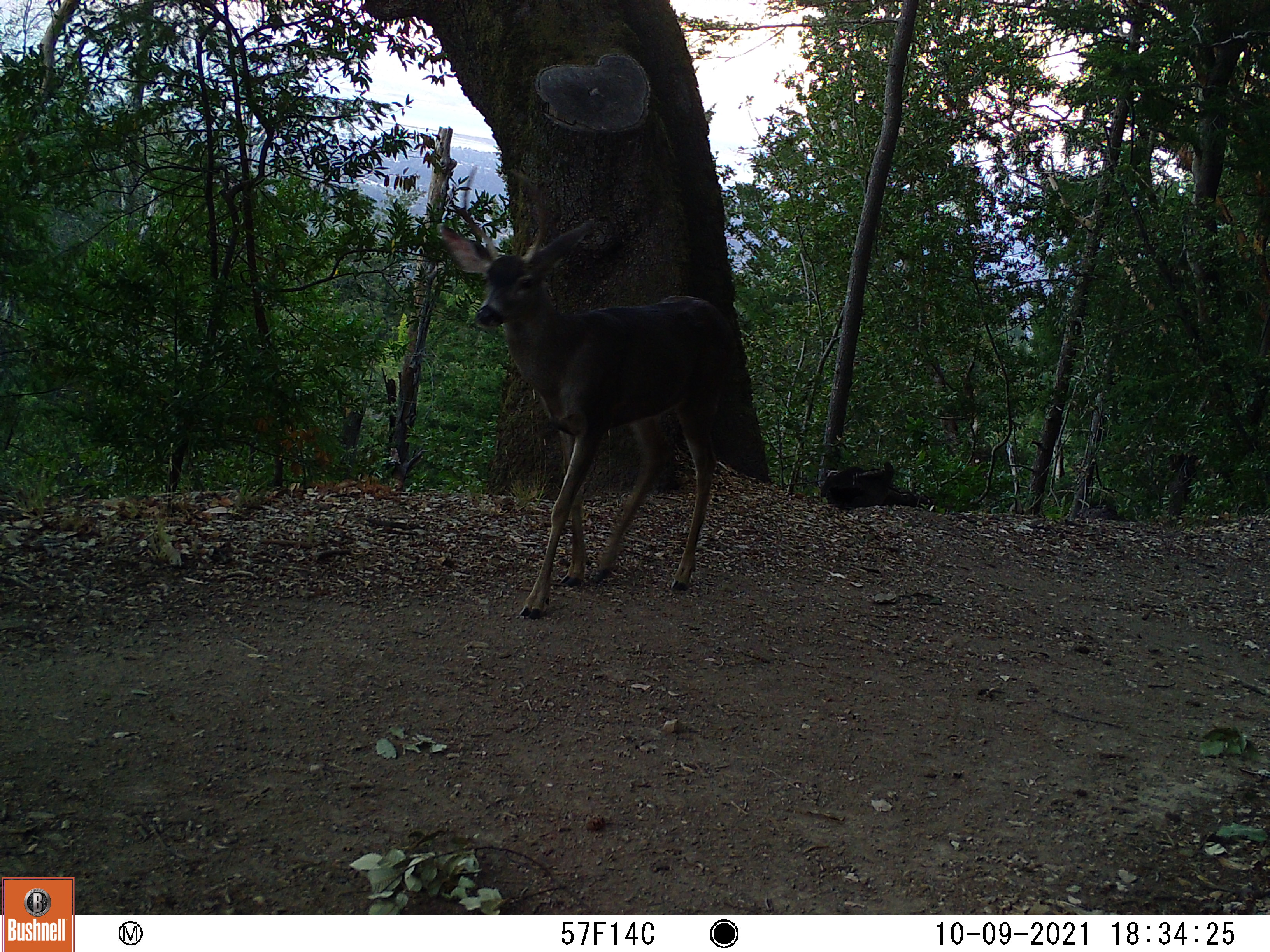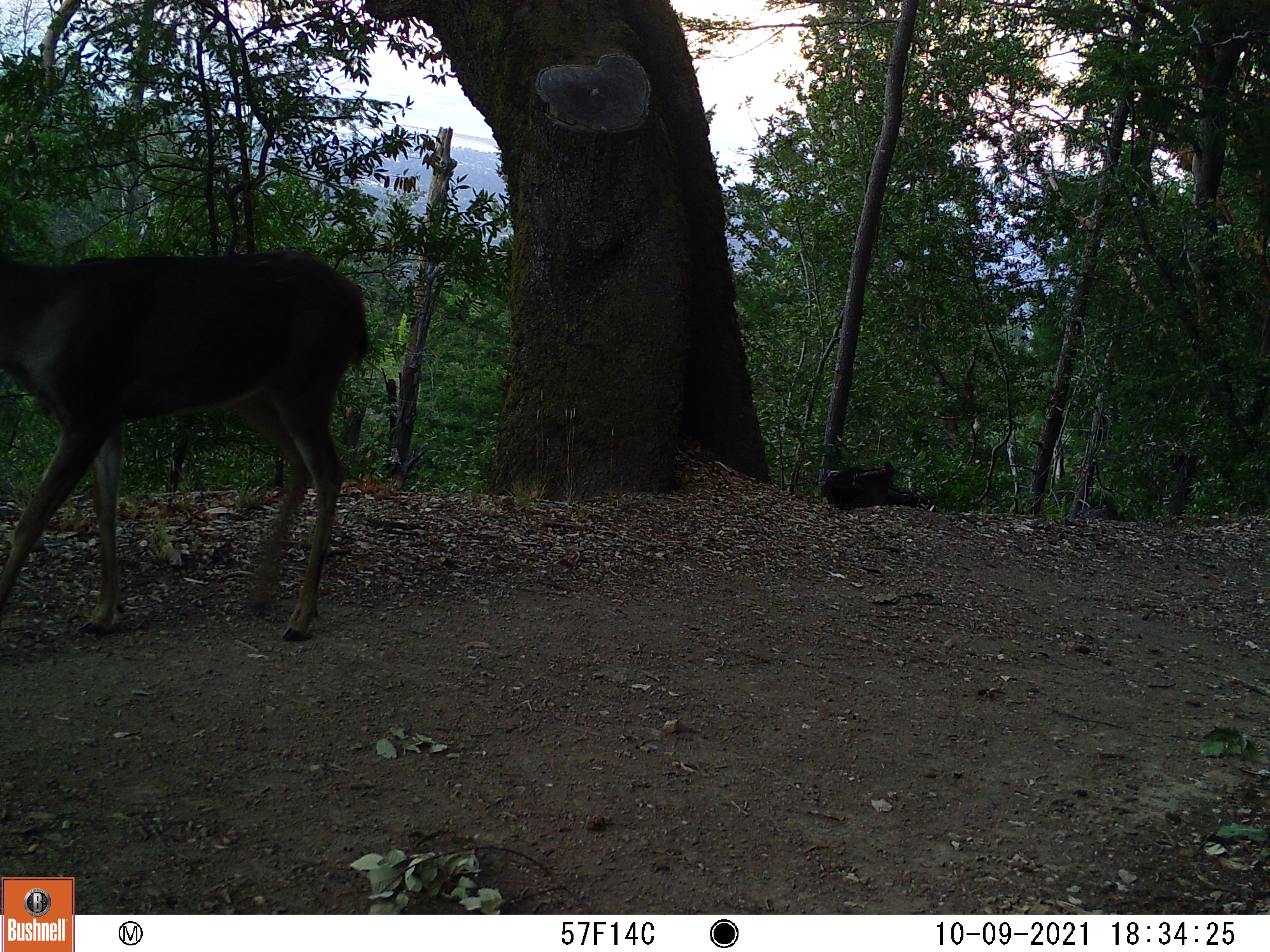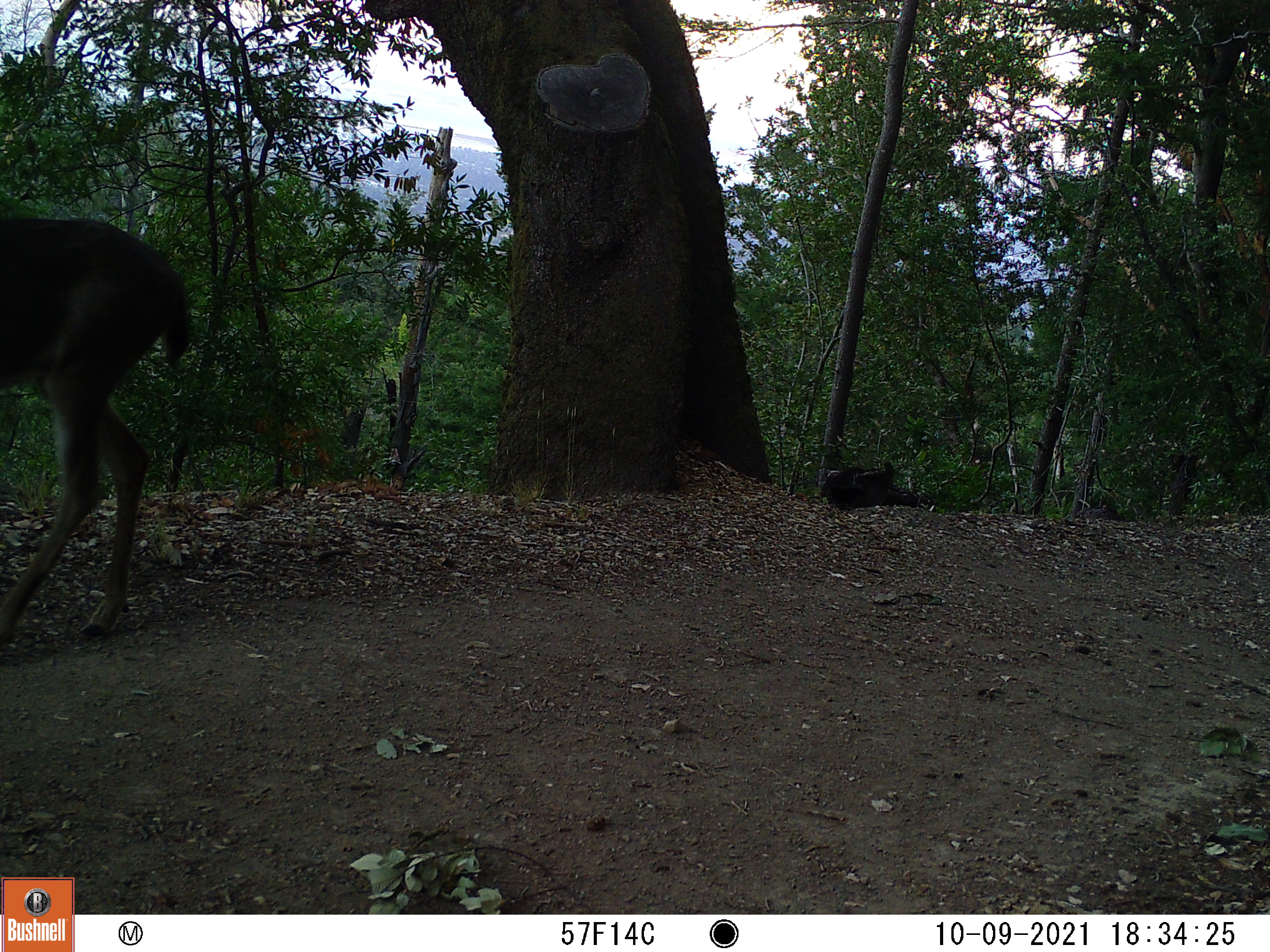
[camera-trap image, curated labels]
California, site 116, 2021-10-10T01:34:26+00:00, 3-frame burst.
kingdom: Animalia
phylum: Chordata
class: Mammalia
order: Artiodactyla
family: Cervidae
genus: Odocoileus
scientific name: Odocoileus hemionus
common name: mule deer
Mule deer (Odocoileus hemionus).